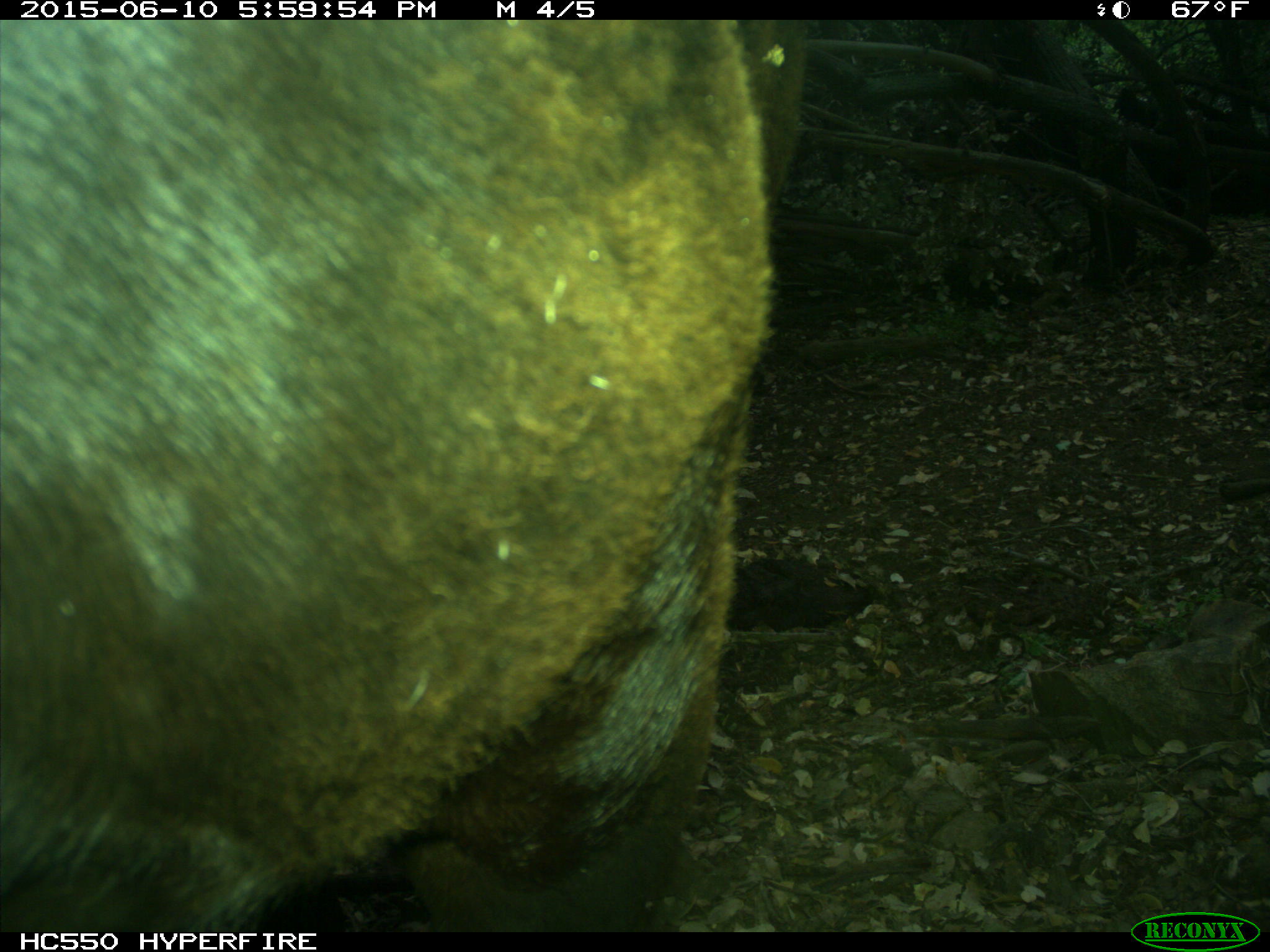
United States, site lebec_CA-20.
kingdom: Animalia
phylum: Chordata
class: Mammalia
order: Artiodactyla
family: Bovidae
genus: Bos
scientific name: Bos taurus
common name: domestic cow